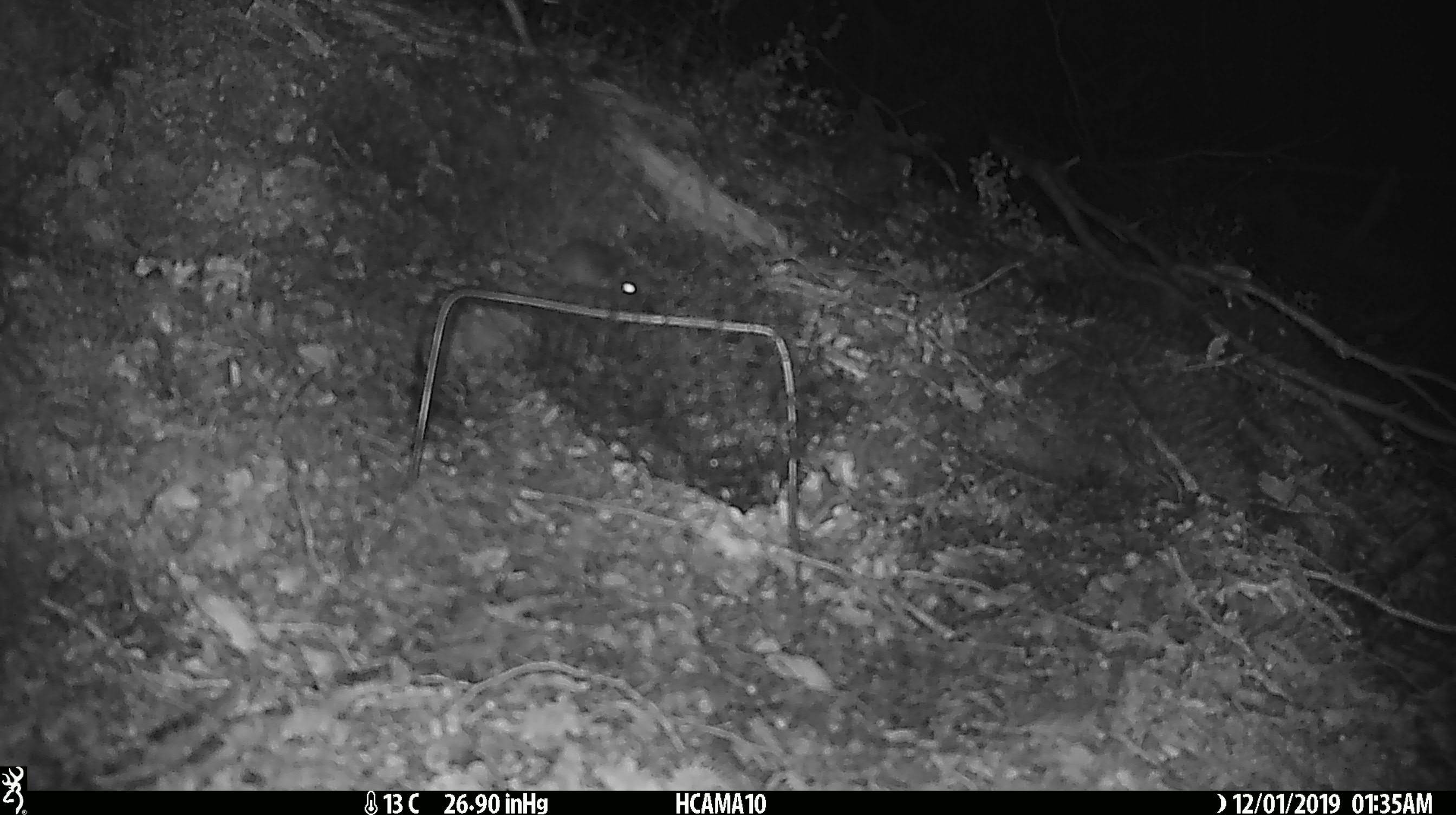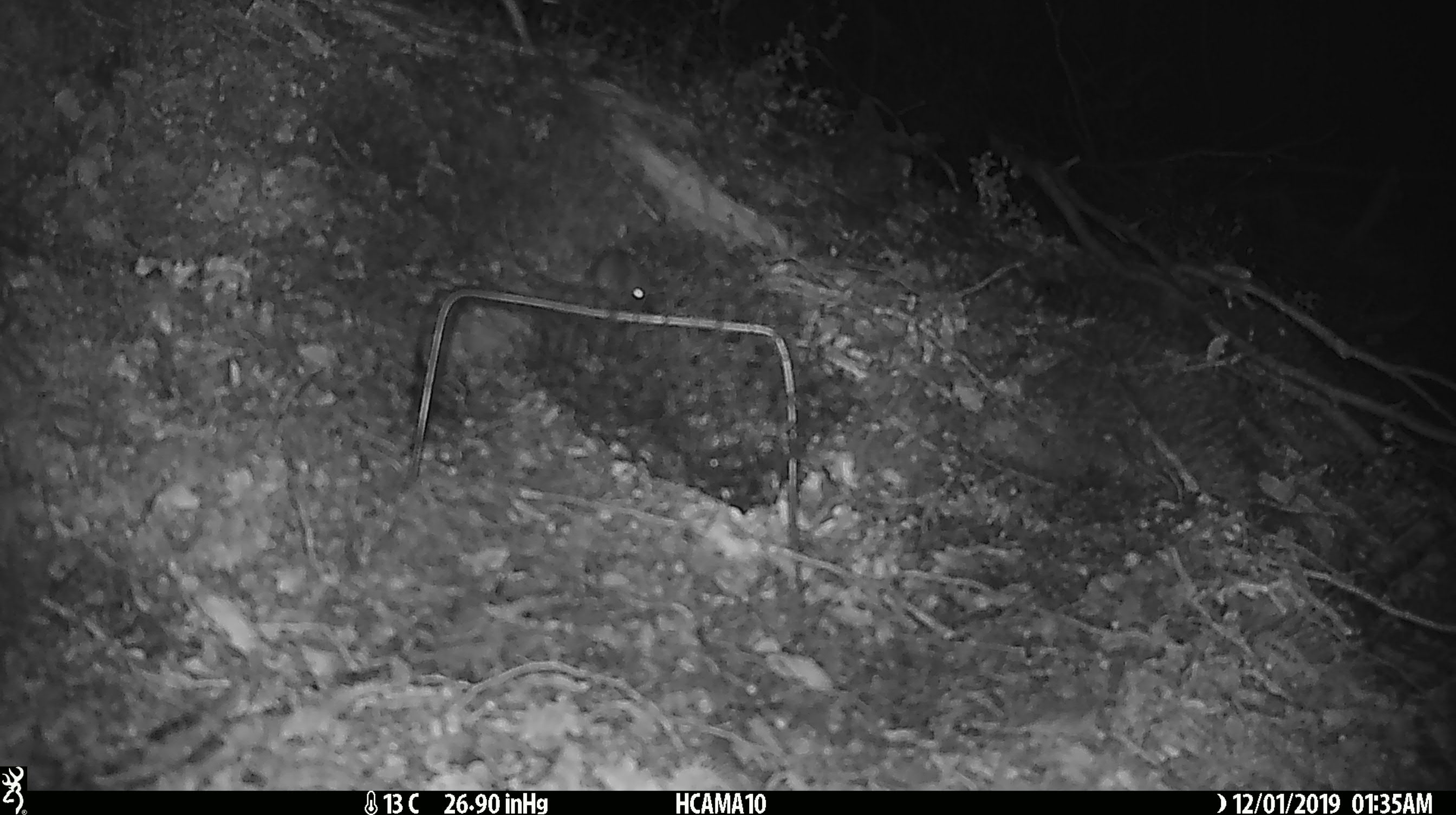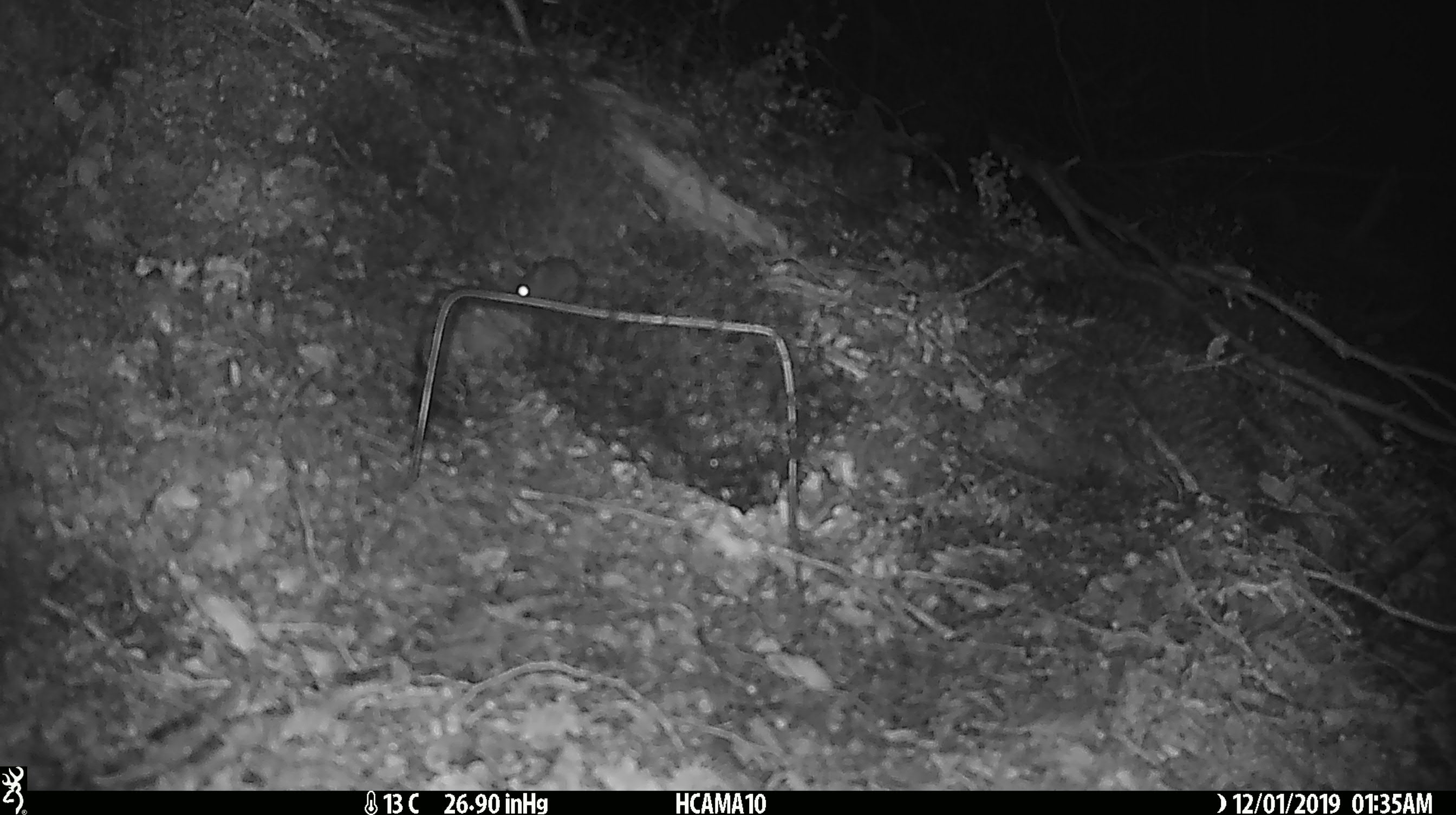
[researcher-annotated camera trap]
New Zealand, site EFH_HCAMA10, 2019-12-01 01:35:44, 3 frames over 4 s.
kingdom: Animalia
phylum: Chordata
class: Mammalia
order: Rodentia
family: Muridae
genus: Mus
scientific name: Mus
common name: mouse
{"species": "mouse (Mus)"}